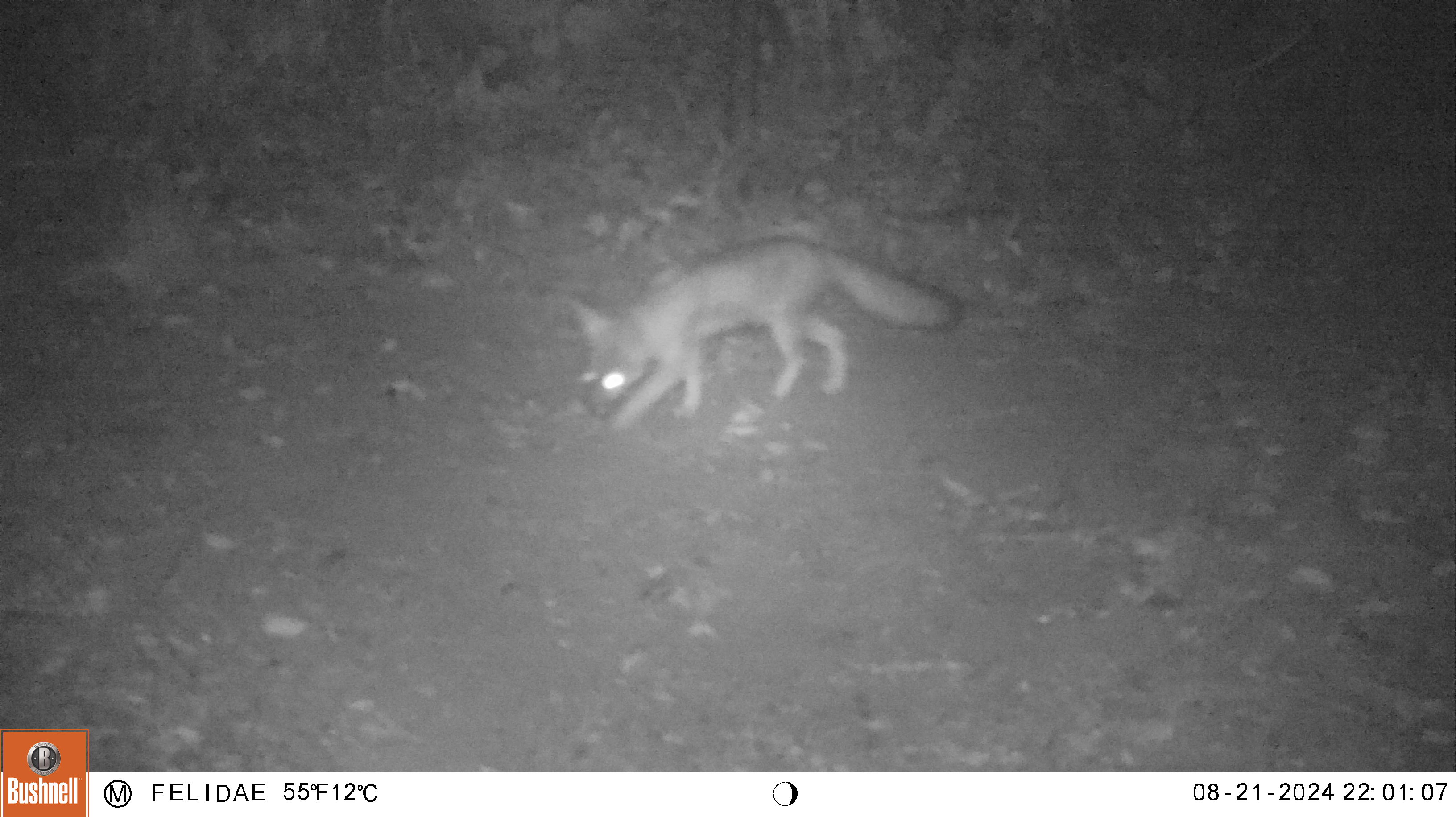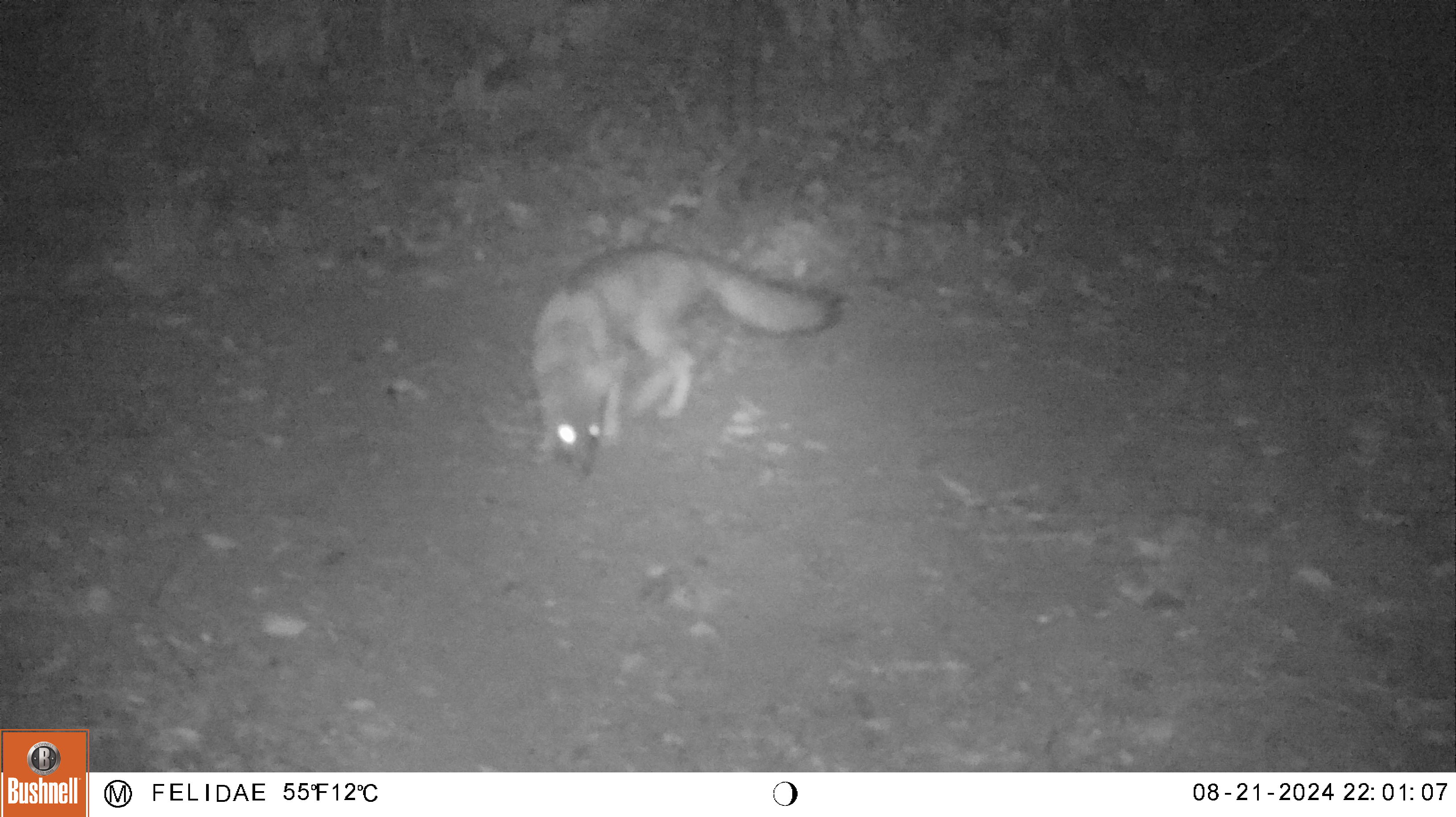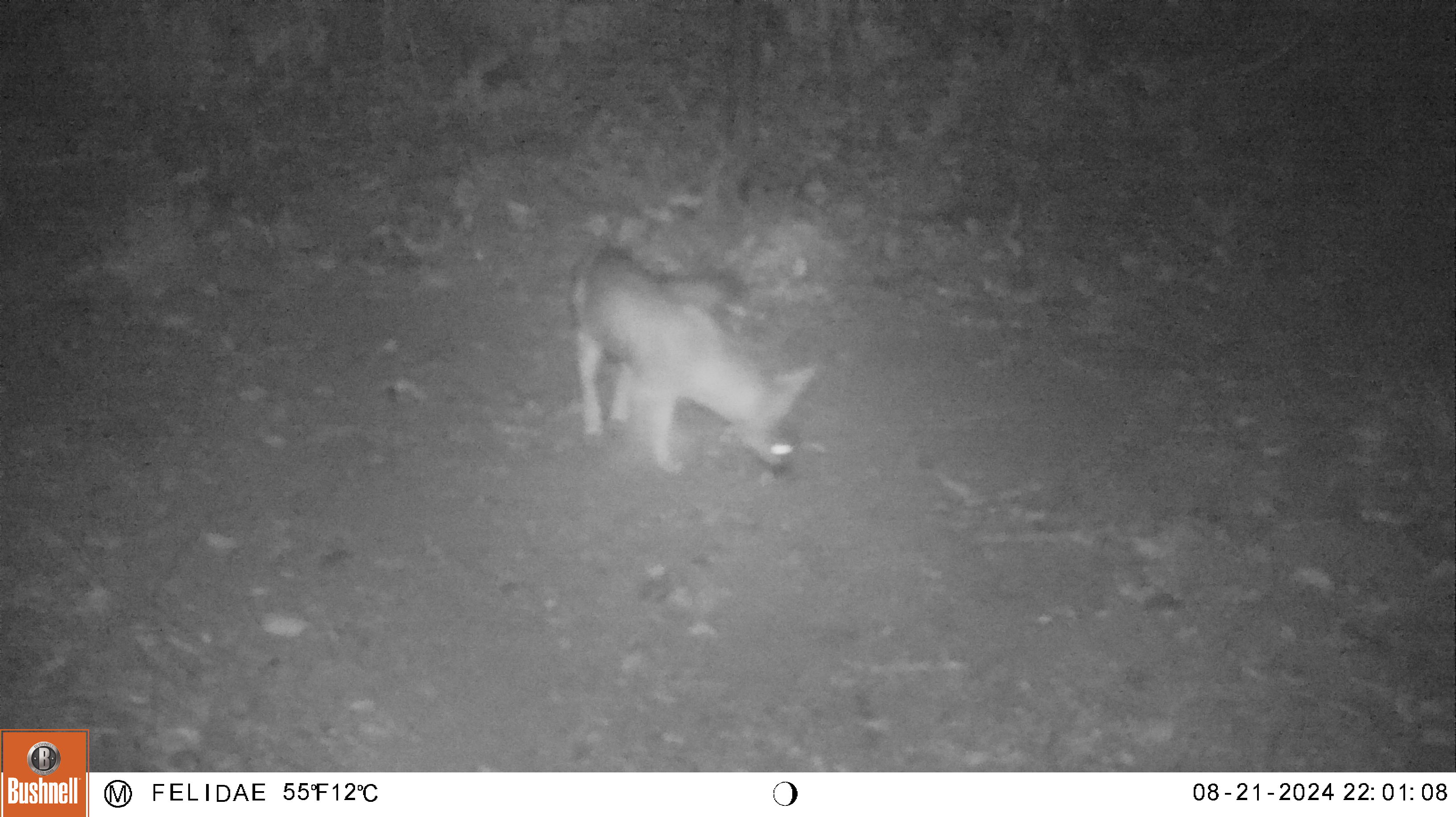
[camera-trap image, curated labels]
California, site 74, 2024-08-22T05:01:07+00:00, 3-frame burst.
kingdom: Animalia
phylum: Chordata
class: Mammalia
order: Carnivora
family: Canidae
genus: Urocyon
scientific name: Urocyon cinereoargenteus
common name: gray fox